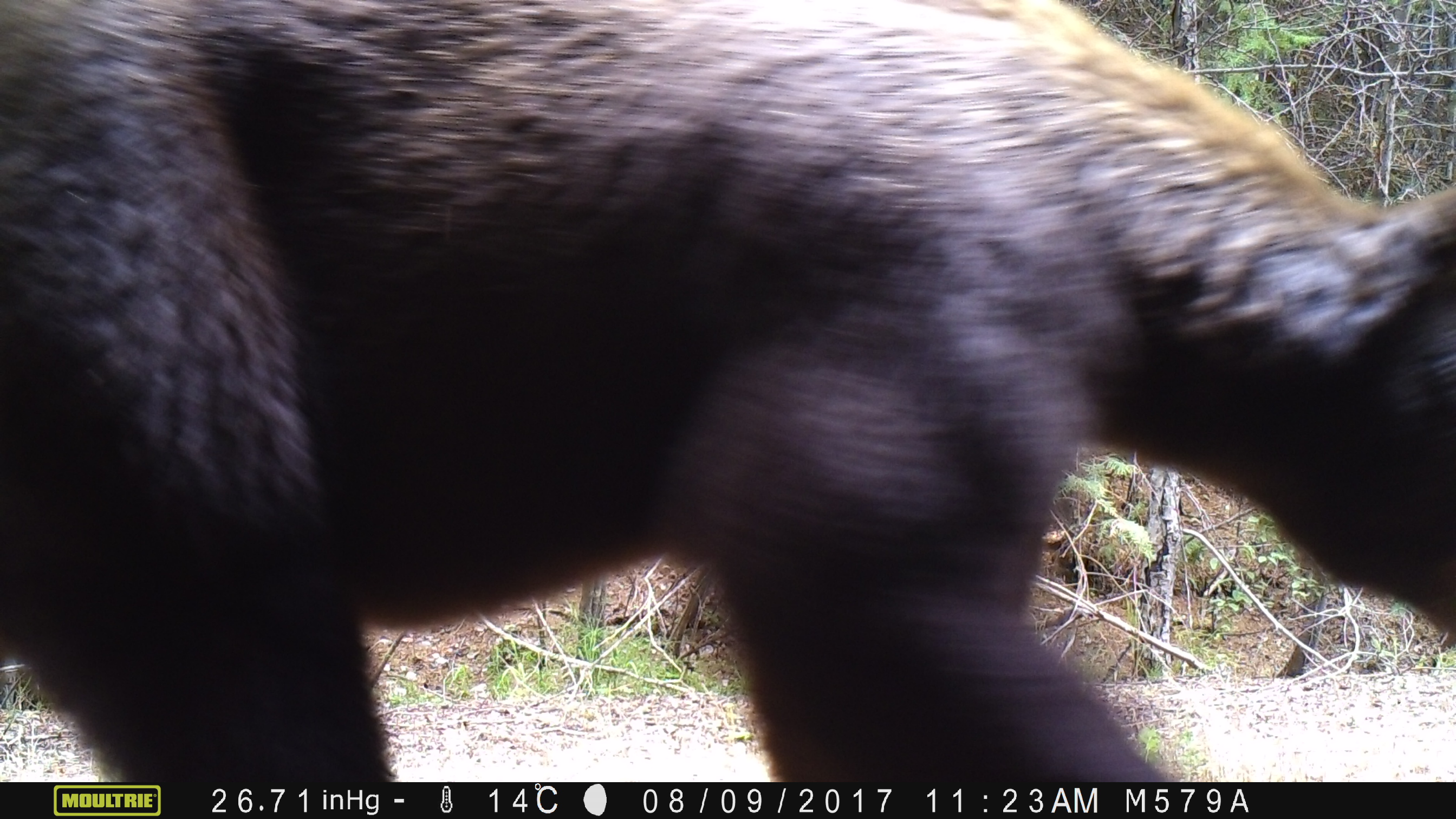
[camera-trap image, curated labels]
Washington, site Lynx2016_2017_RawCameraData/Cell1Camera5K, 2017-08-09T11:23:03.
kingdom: Animalia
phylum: Chordata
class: Mammalia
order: Carnivora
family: Ursidae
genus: Ursus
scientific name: Ursus americanus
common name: american black bear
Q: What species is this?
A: Ursus americanus (american black bear).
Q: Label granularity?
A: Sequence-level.